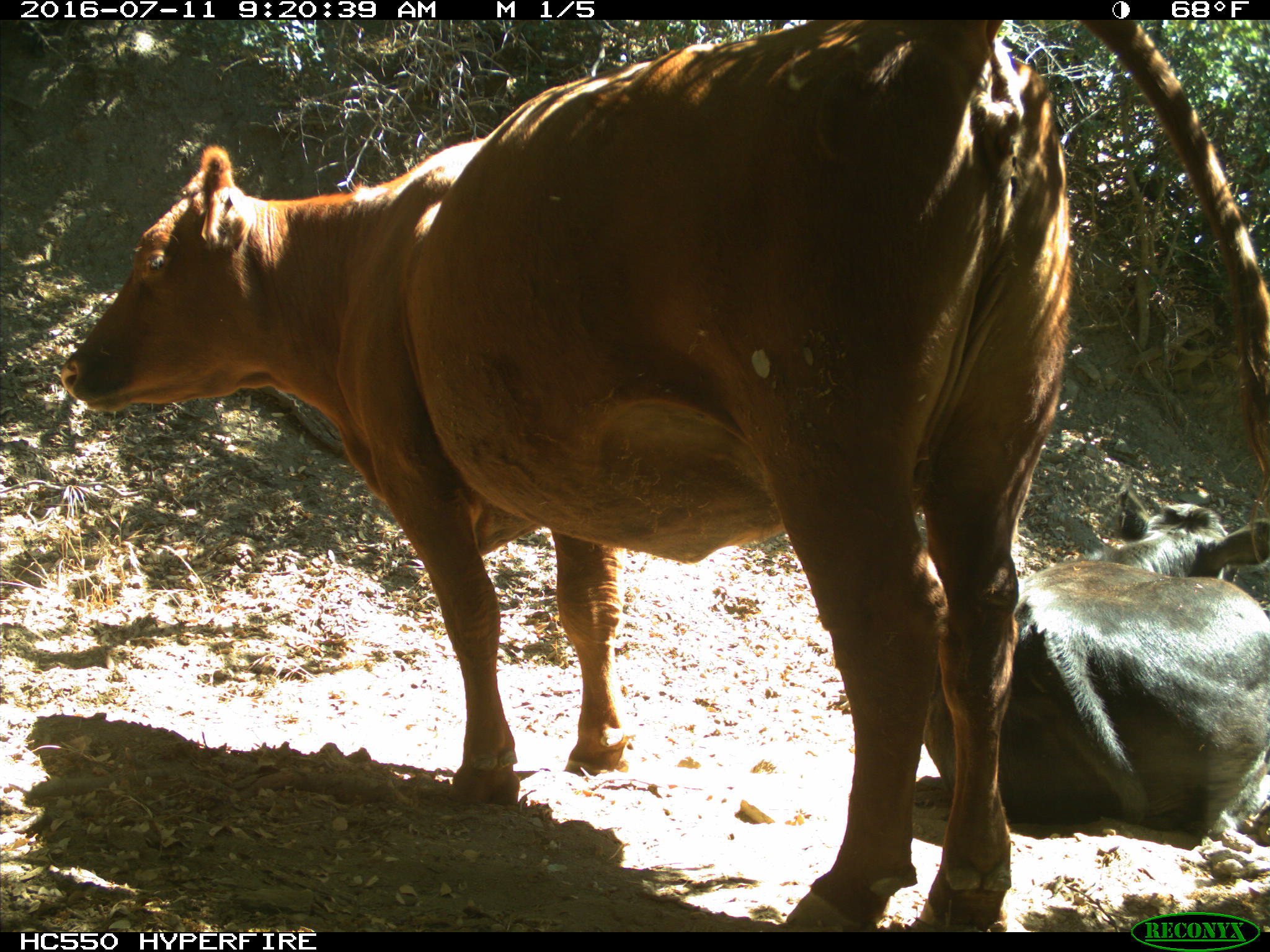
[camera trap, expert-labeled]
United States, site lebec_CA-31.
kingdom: Animalia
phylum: Chordata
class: Mammalia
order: Artiodactyla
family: Bovidae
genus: Bos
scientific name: Bos taurus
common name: domestic cow